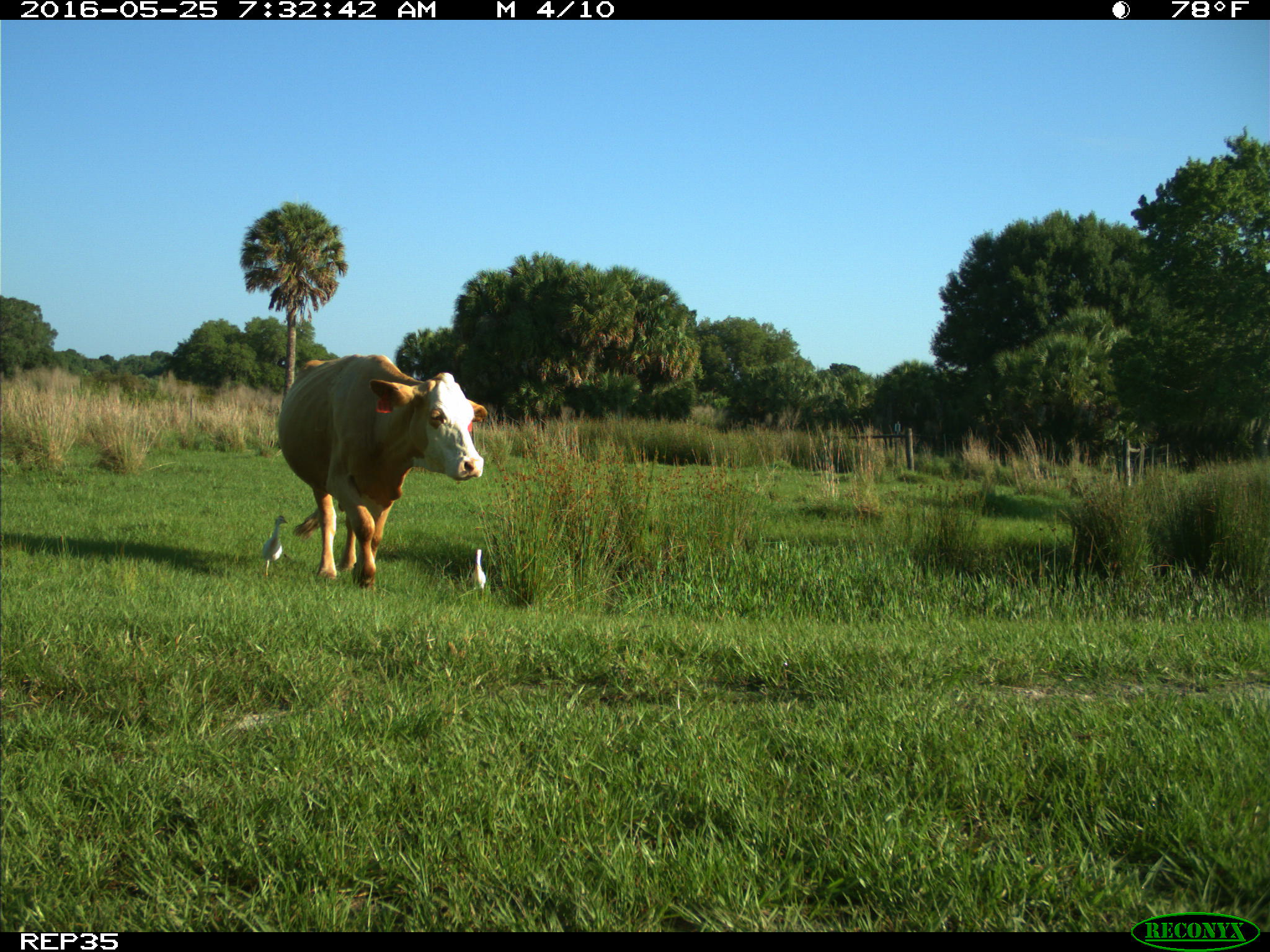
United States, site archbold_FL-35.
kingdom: Animalia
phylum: Chordata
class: Mammalia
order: Artiodactyla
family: Bovidae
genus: Bos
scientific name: Bos taurus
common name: domestic cow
Bos taurus (domestic cow).